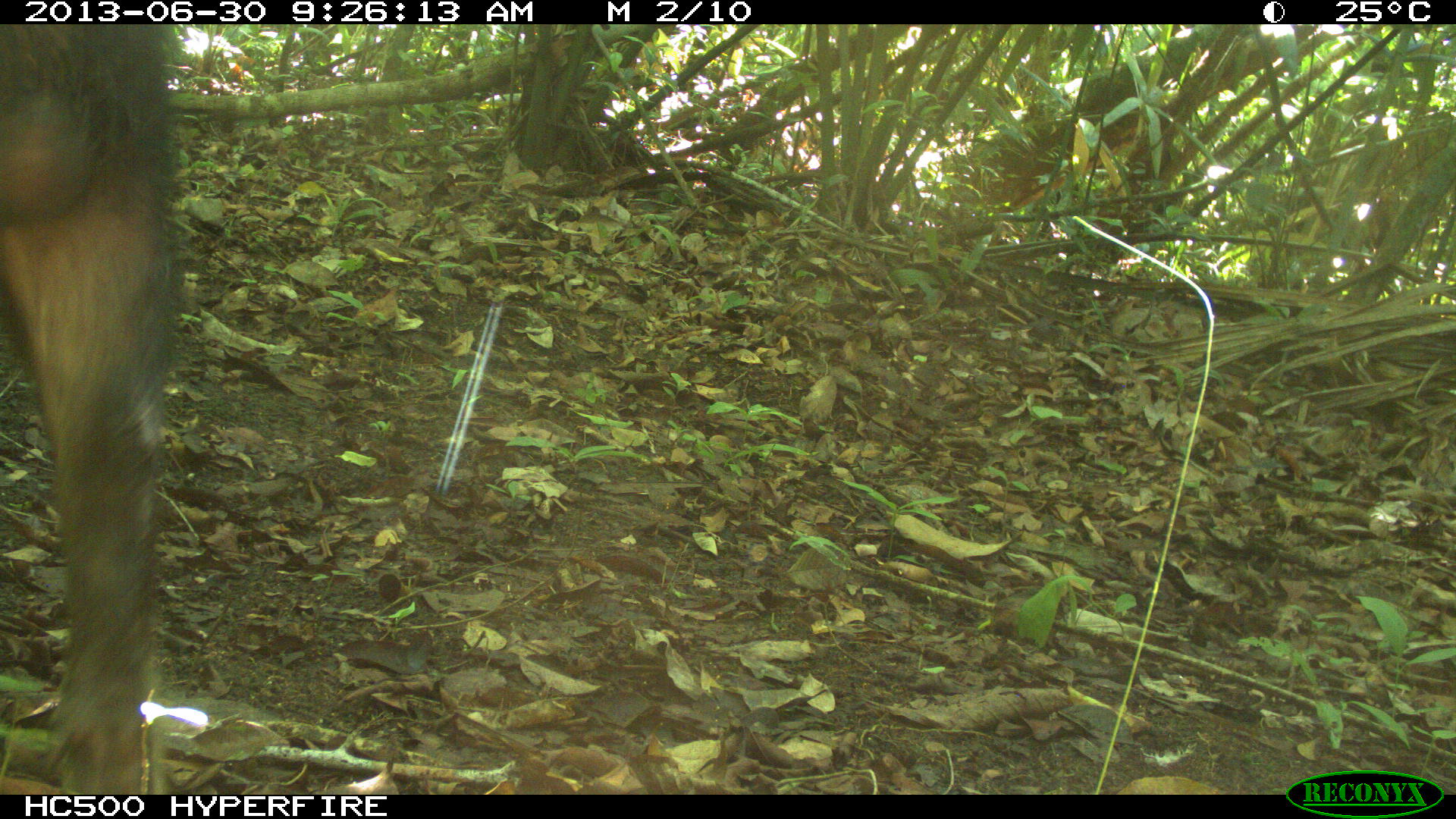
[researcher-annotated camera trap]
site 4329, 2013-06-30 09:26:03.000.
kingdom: Animalia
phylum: Chordata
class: Mammalia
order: Artiodactyla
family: Tayassuidae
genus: Tayassu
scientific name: Tayassu pecari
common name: white-lipped peccary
Tayassu pecari (white-lipped peccary), count 3.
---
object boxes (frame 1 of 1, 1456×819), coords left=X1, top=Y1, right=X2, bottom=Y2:
tayassu pecari: left=0, top=20, right=183, bottom=795